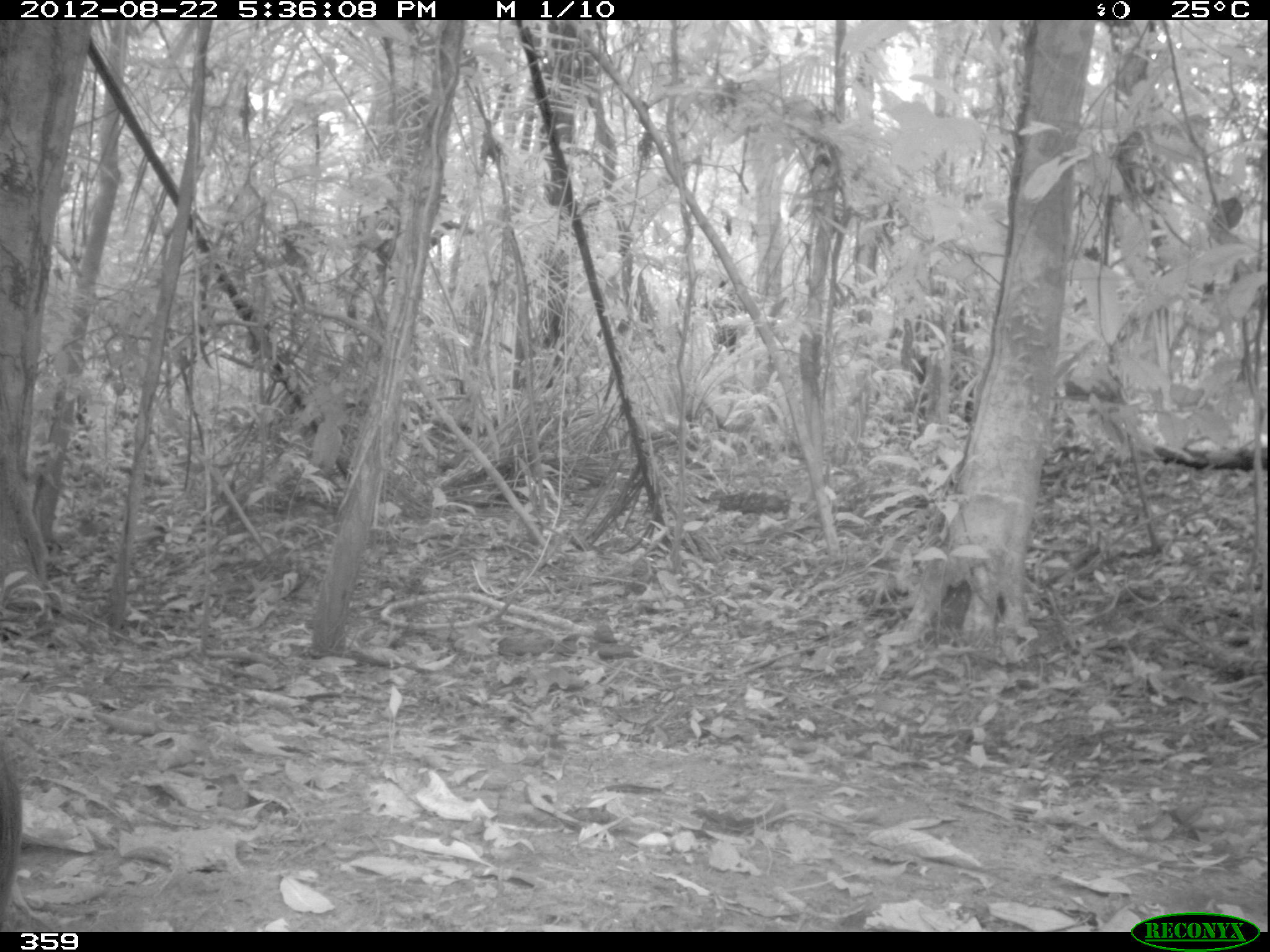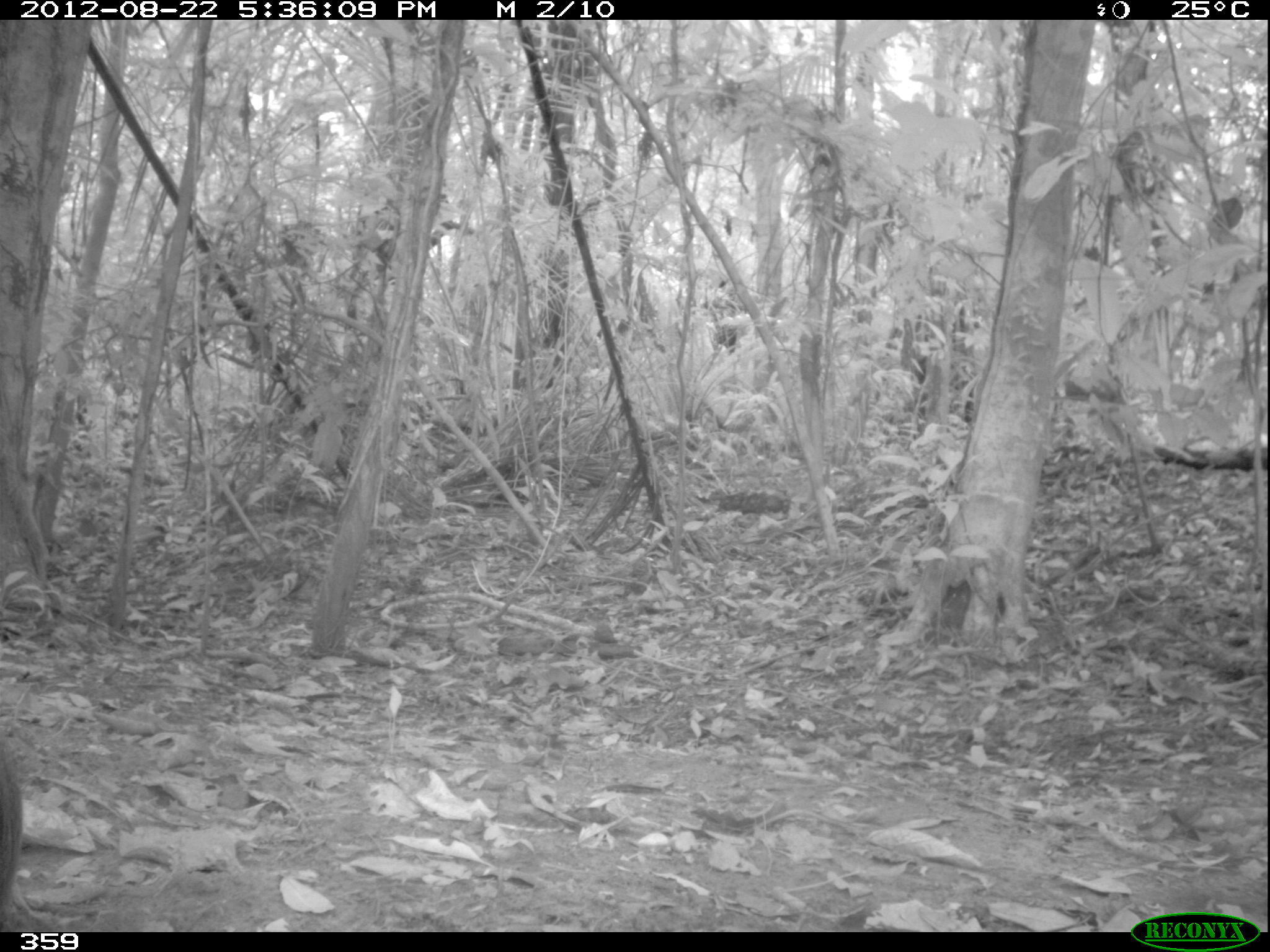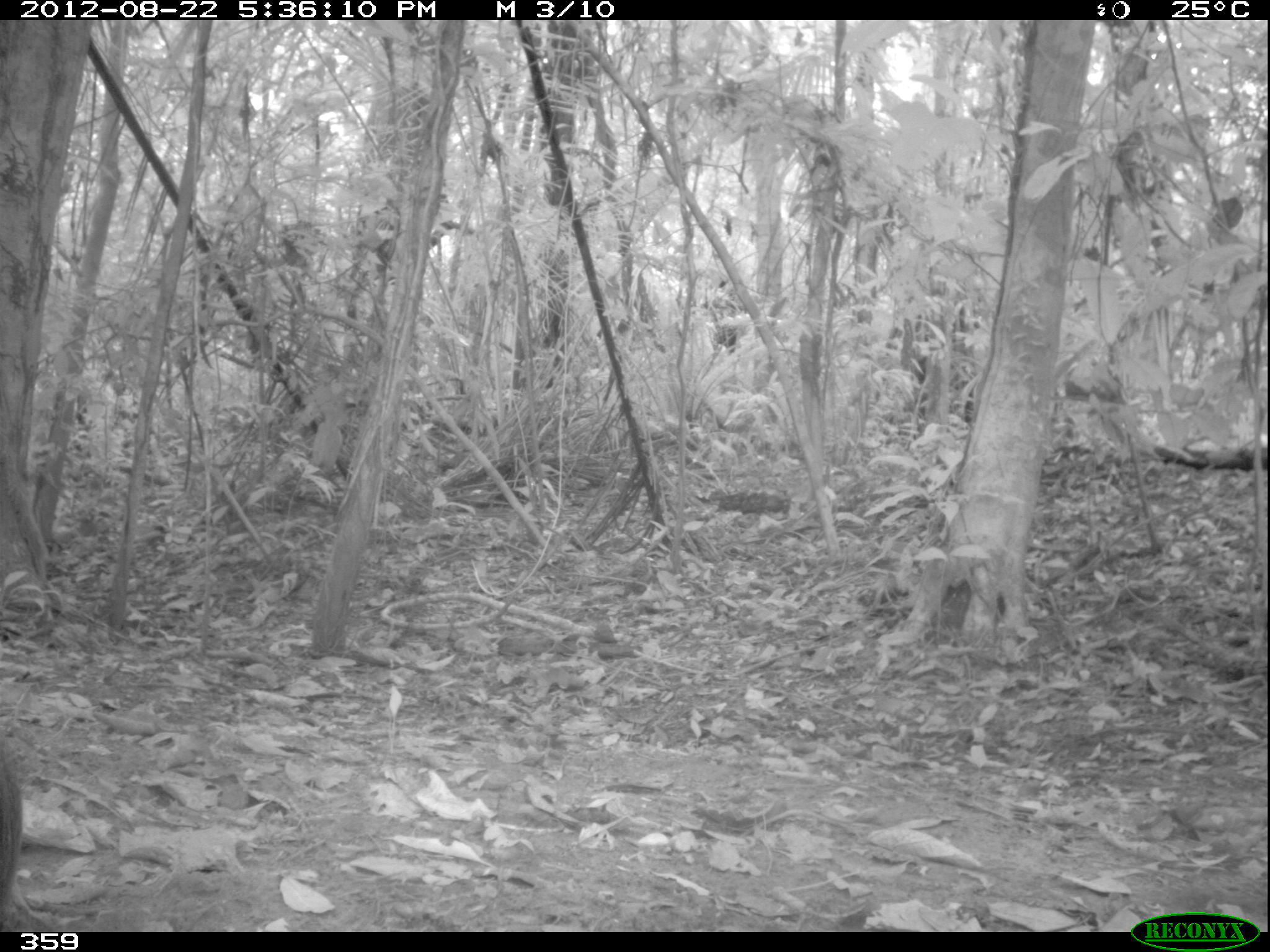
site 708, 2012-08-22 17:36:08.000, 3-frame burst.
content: unidentified animal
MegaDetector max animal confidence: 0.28